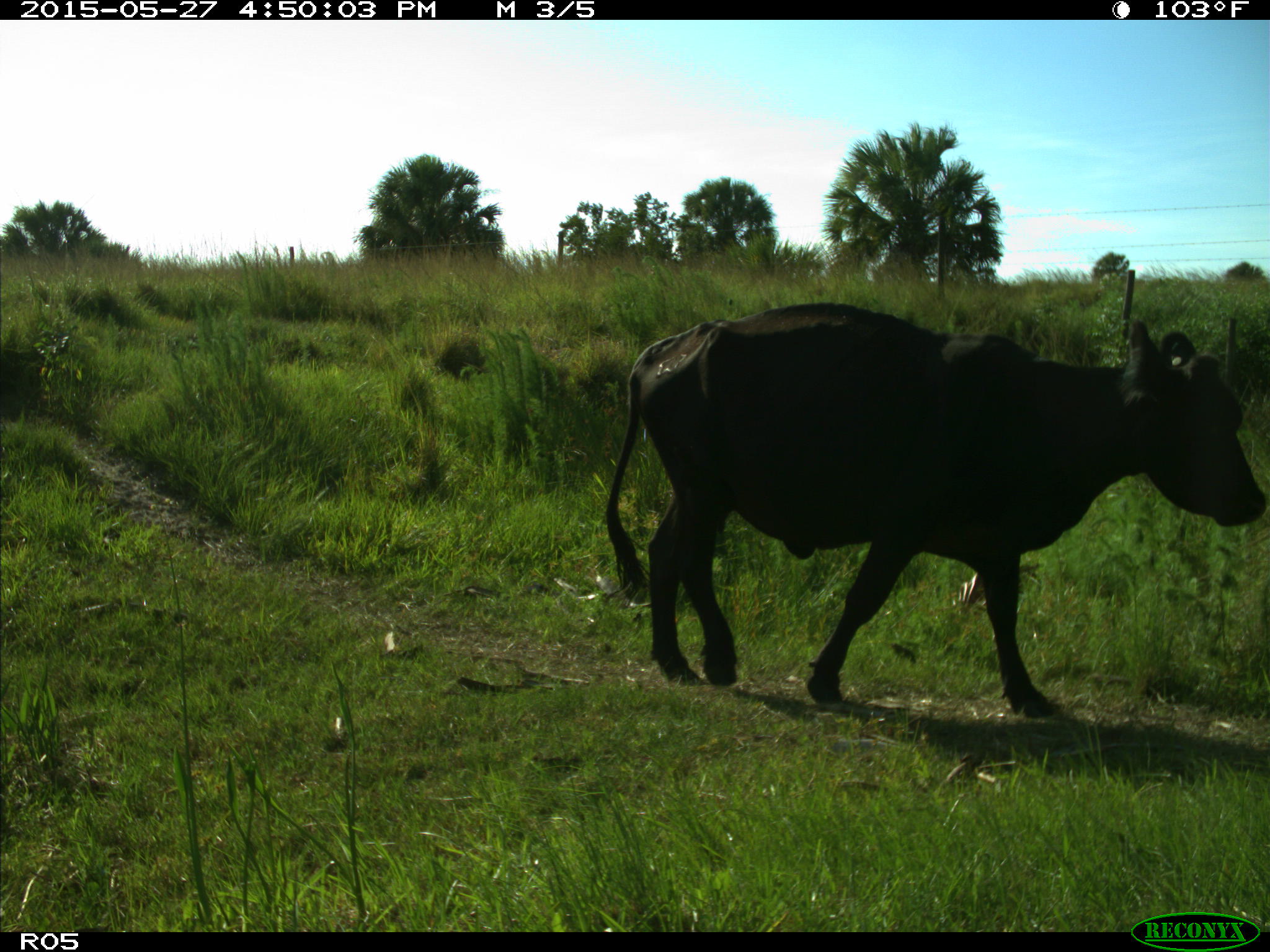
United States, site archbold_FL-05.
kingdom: Animalia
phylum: Chordata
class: Mammalia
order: Artiodactyla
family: Bovidae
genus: Bos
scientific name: Bos taurus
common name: domestic cow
Bos taurus (domestic cow).